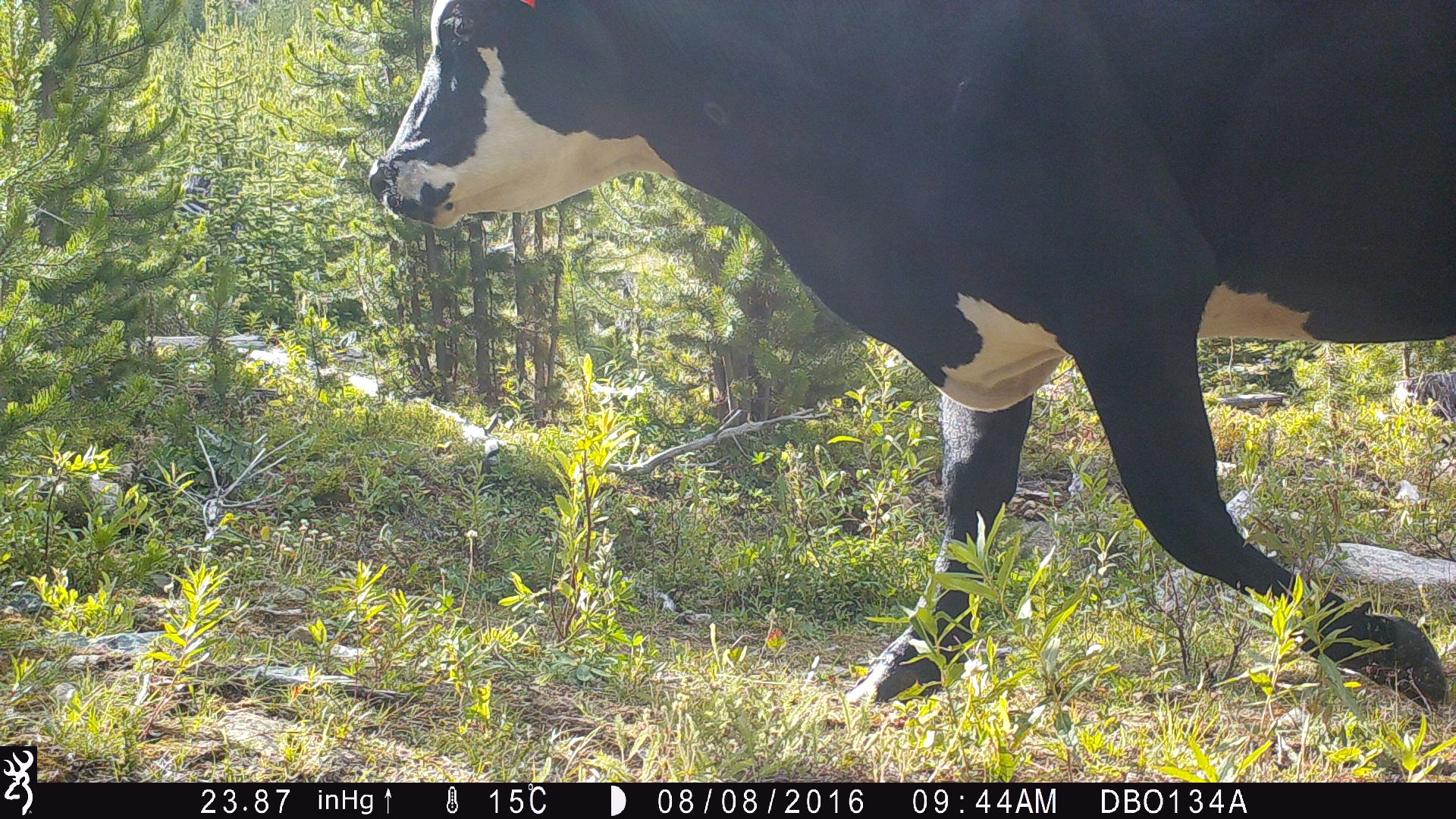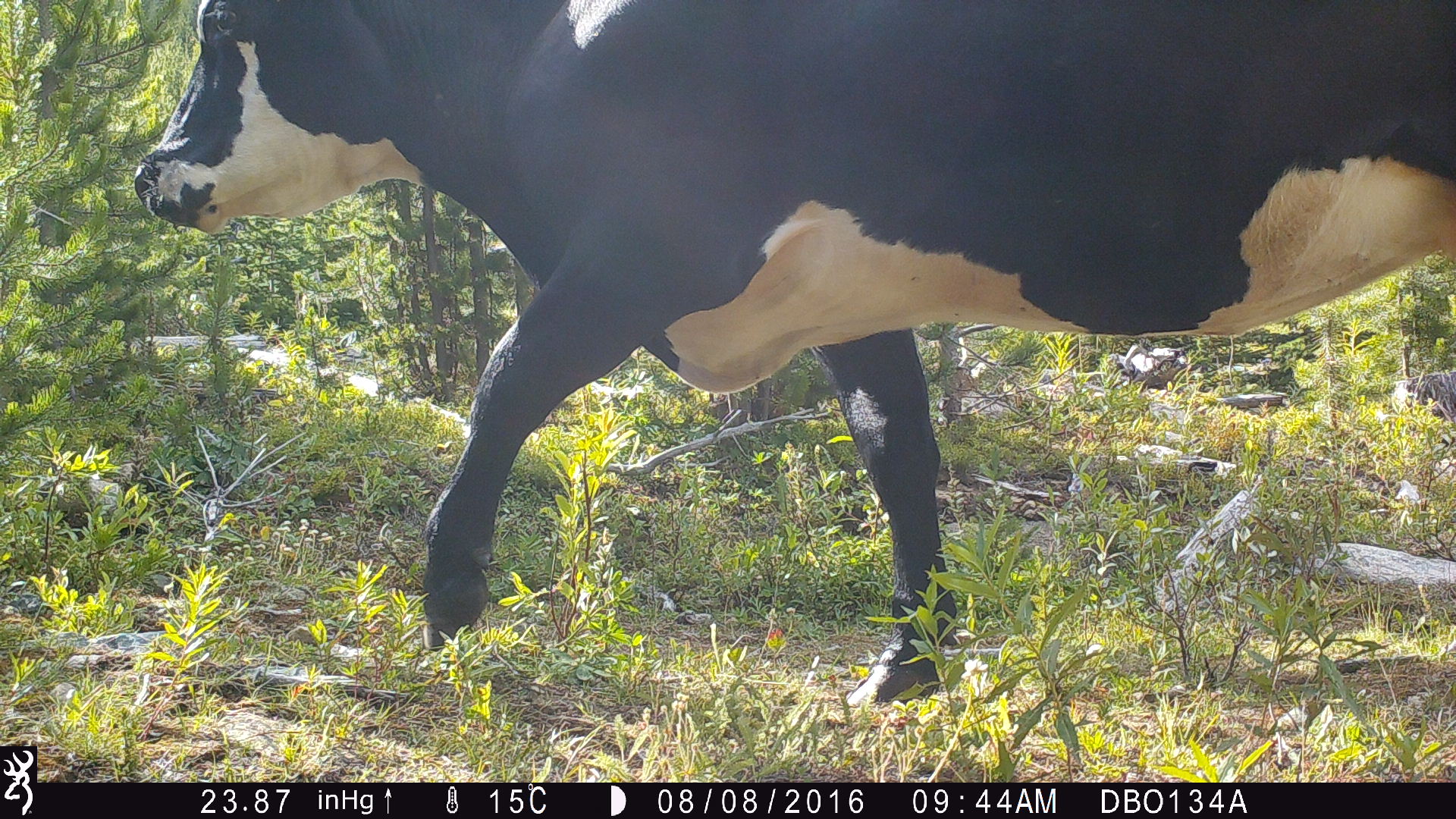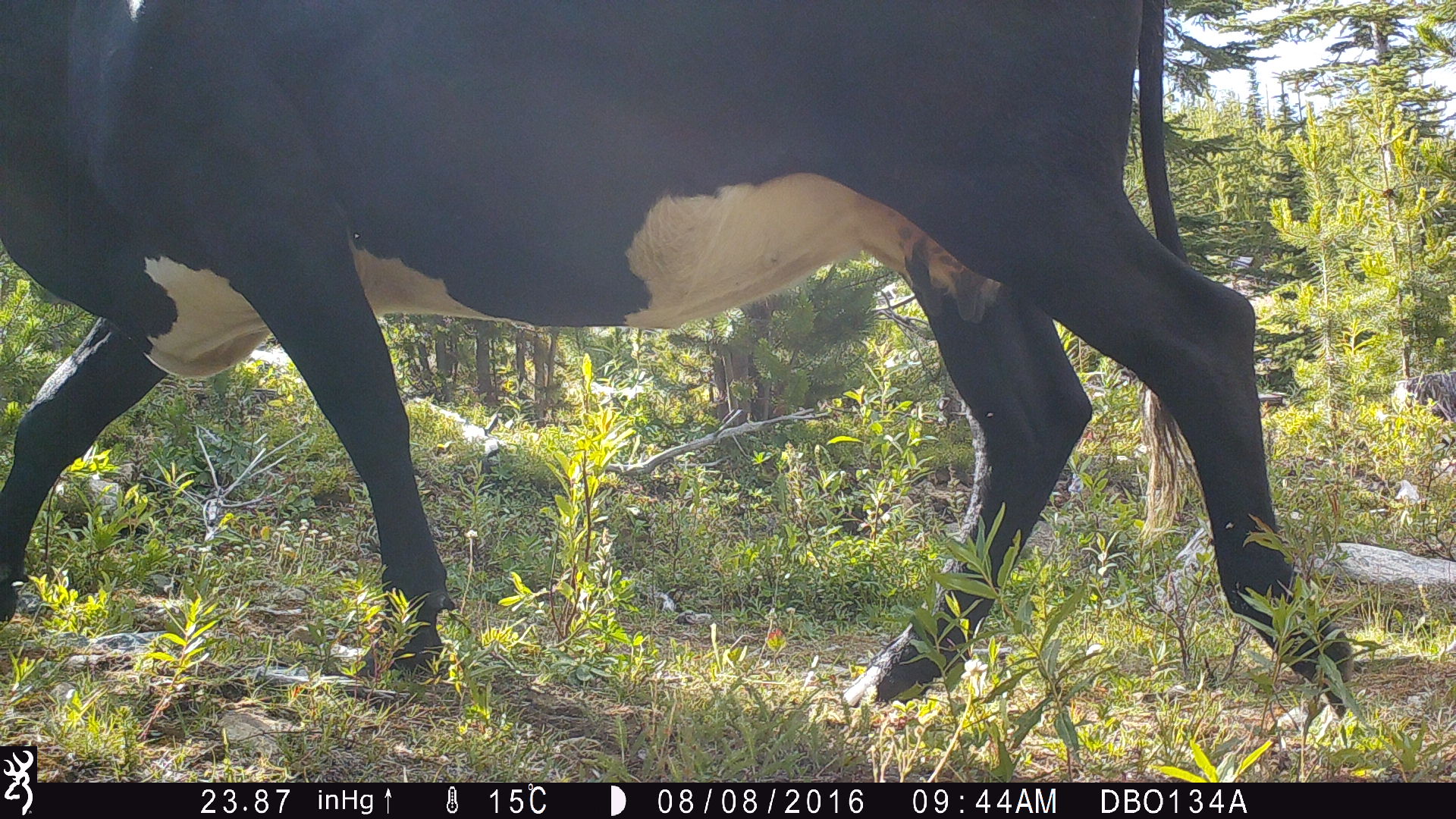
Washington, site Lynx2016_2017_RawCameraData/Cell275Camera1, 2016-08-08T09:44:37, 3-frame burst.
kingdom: Animalia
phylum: Chordata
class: Mammalia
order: Artiodactyla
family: Bovidae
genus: Bos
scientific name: Bos taurus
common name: domestic cattle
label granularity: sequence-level